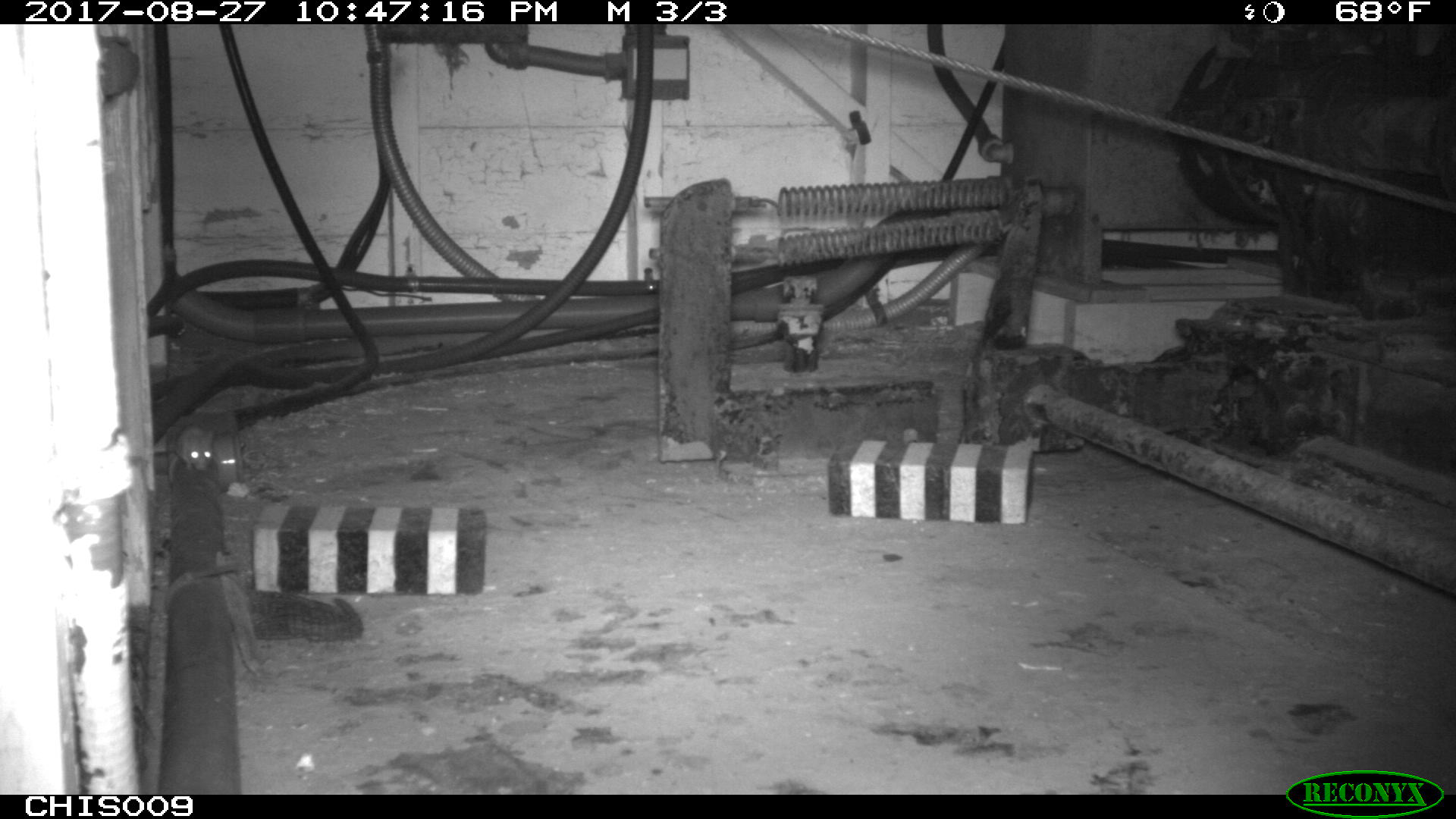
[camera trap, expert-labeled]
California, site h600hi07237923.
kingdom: Animalia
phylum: Chordata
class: Mammalia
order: Rodentia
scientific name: Rodentia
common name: rodent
Rodent (Rodentia).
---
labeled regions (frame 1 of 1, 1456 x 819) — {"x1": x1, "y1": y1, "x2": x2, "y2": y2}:
rodent: {"x1": 168, "y1": 418, "x2": 215, "y2": 472}